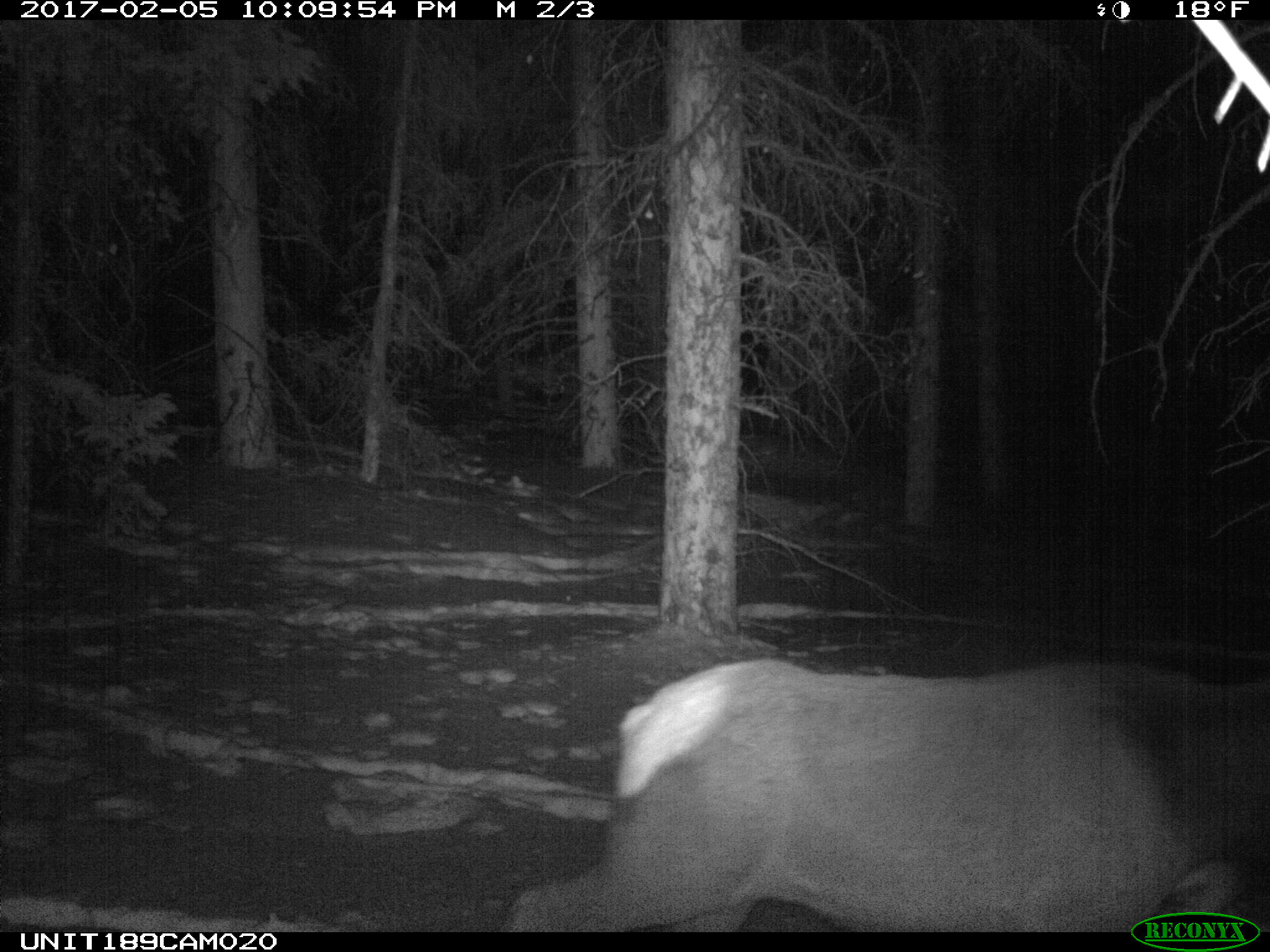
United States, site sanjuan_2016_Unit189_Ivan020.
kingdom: Animalia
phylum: Chordata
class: Mammalia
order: Artiodactyla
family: Cervidae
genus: Cervus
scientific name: Cervus elaphus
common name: red deer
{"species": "Cervus elaphus (red deer)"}